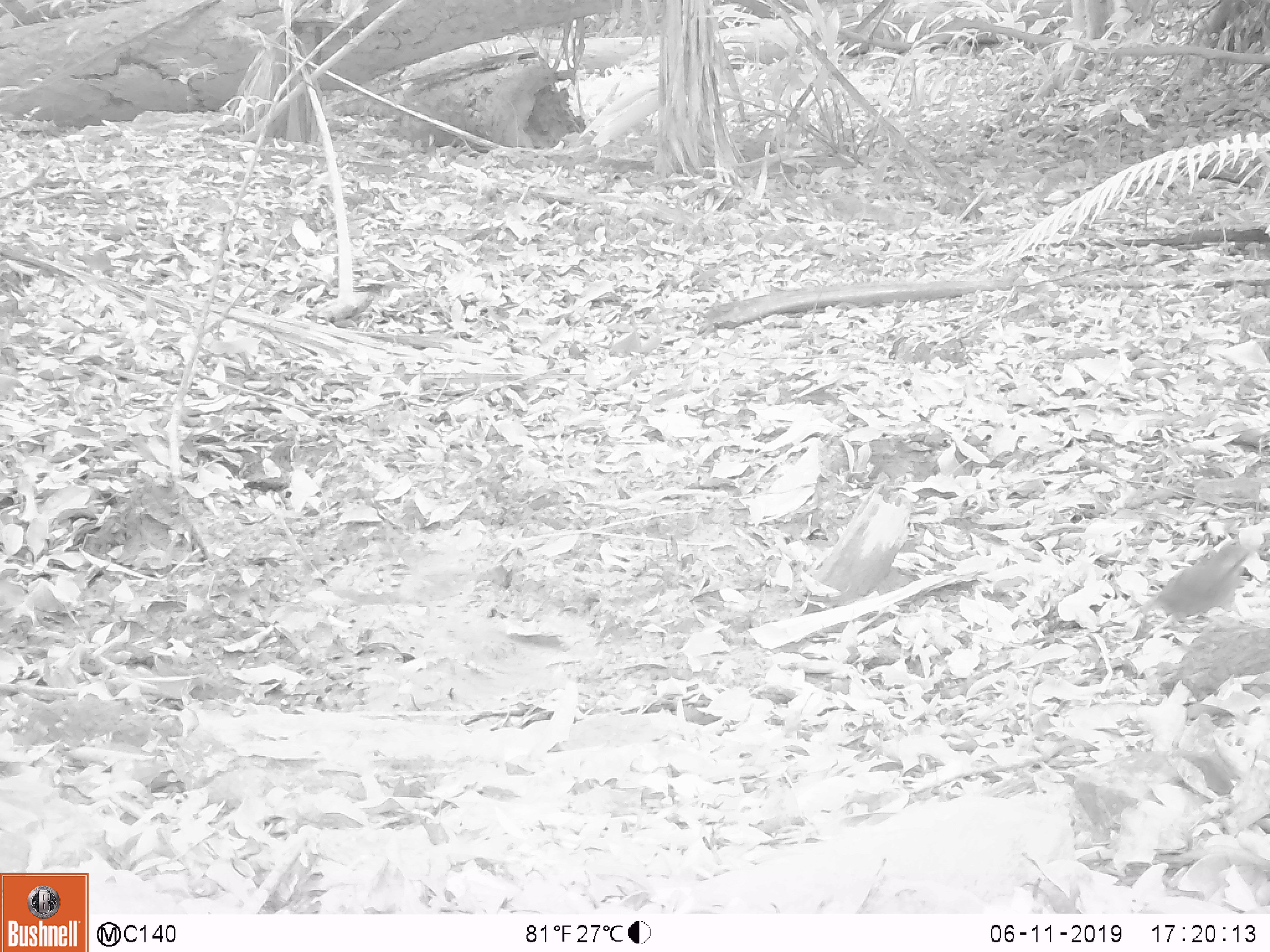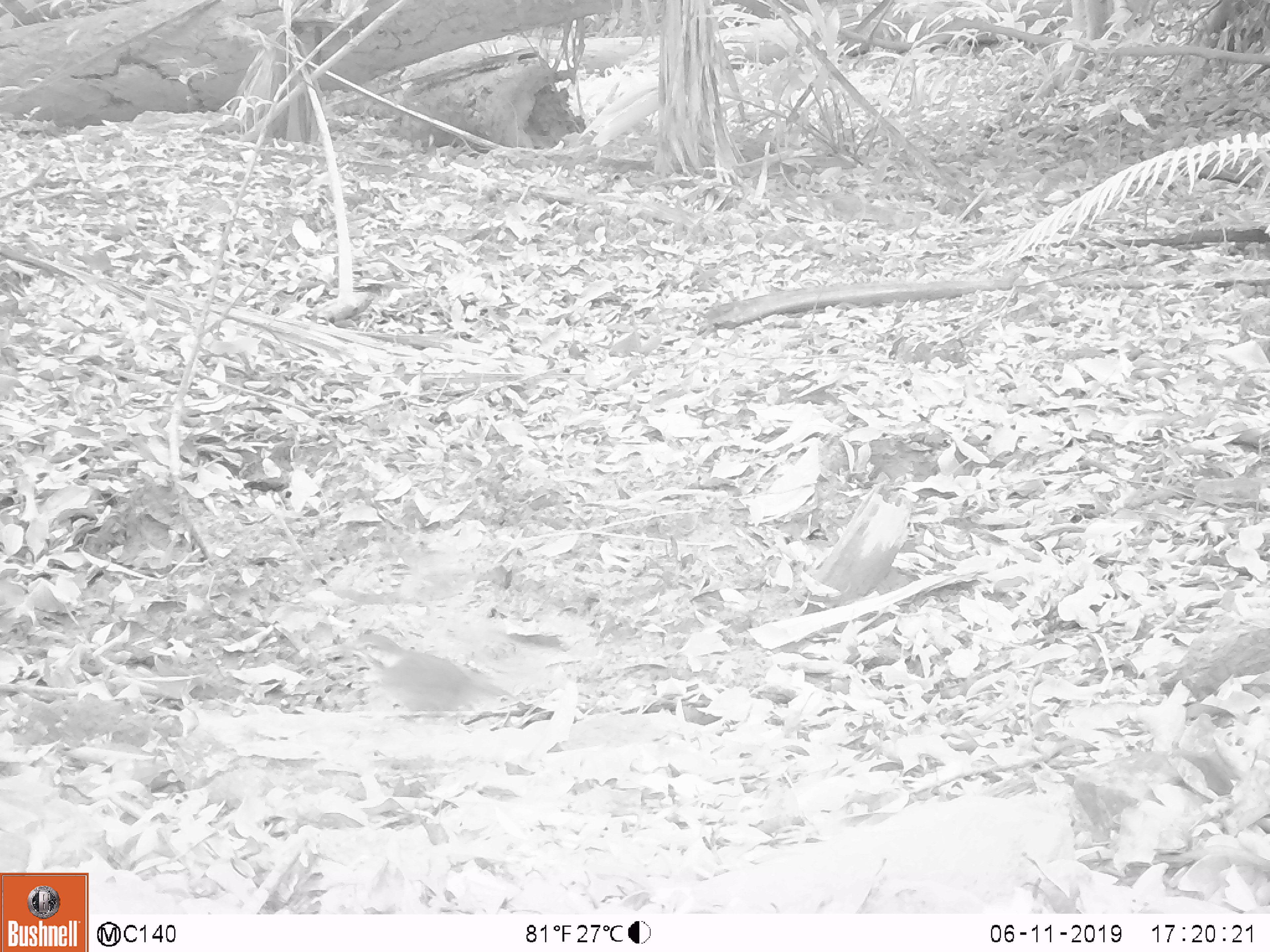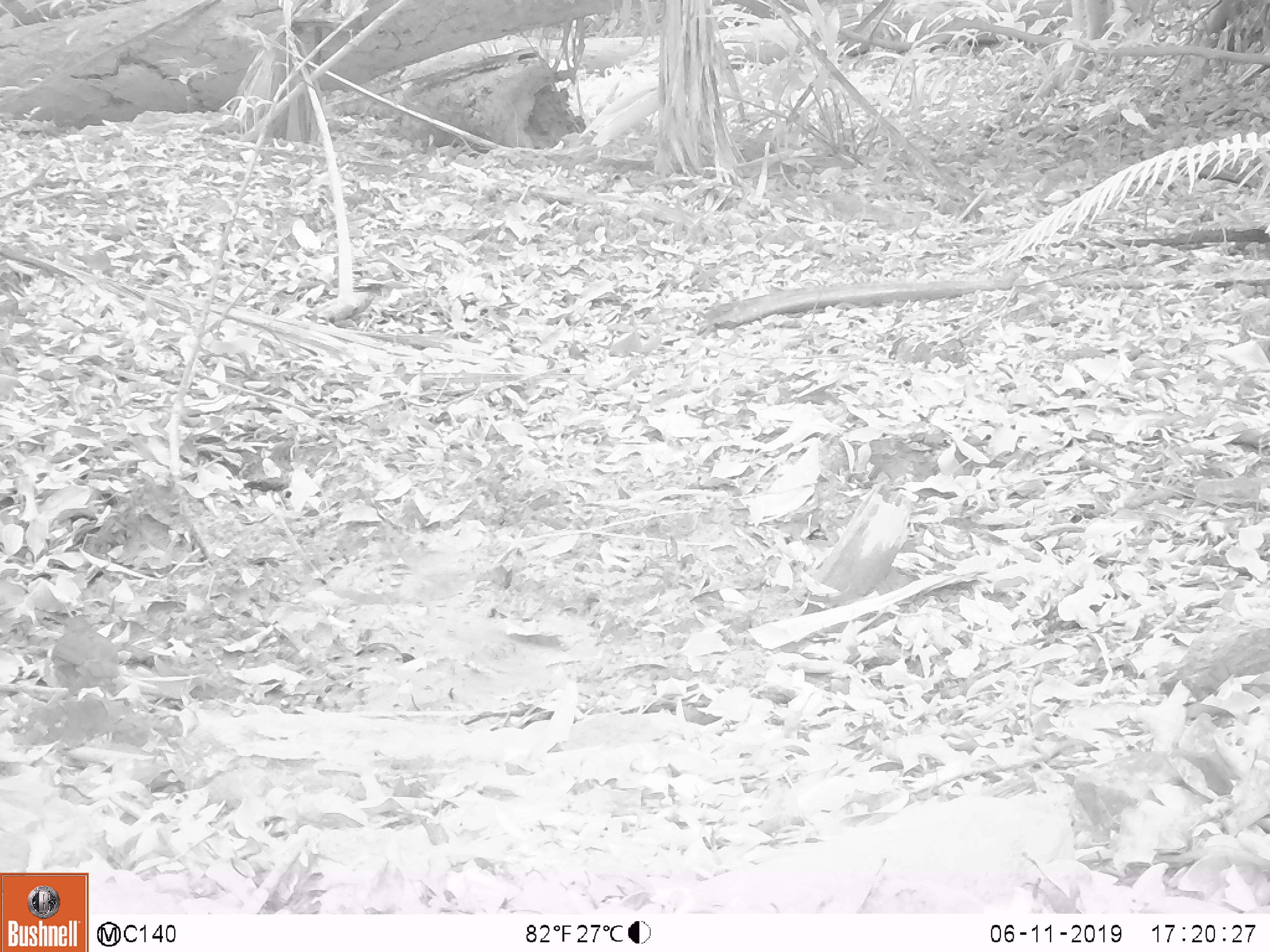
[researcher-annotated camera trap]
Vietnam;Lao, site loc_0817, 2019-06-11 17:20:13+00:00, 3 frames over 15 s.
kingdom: Animalia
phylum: Chordata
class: Aves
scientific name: Aves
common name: bird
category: unidentified bird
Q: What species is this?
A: Unidentified bird (bird) (Aves).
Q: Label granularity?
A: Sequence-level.